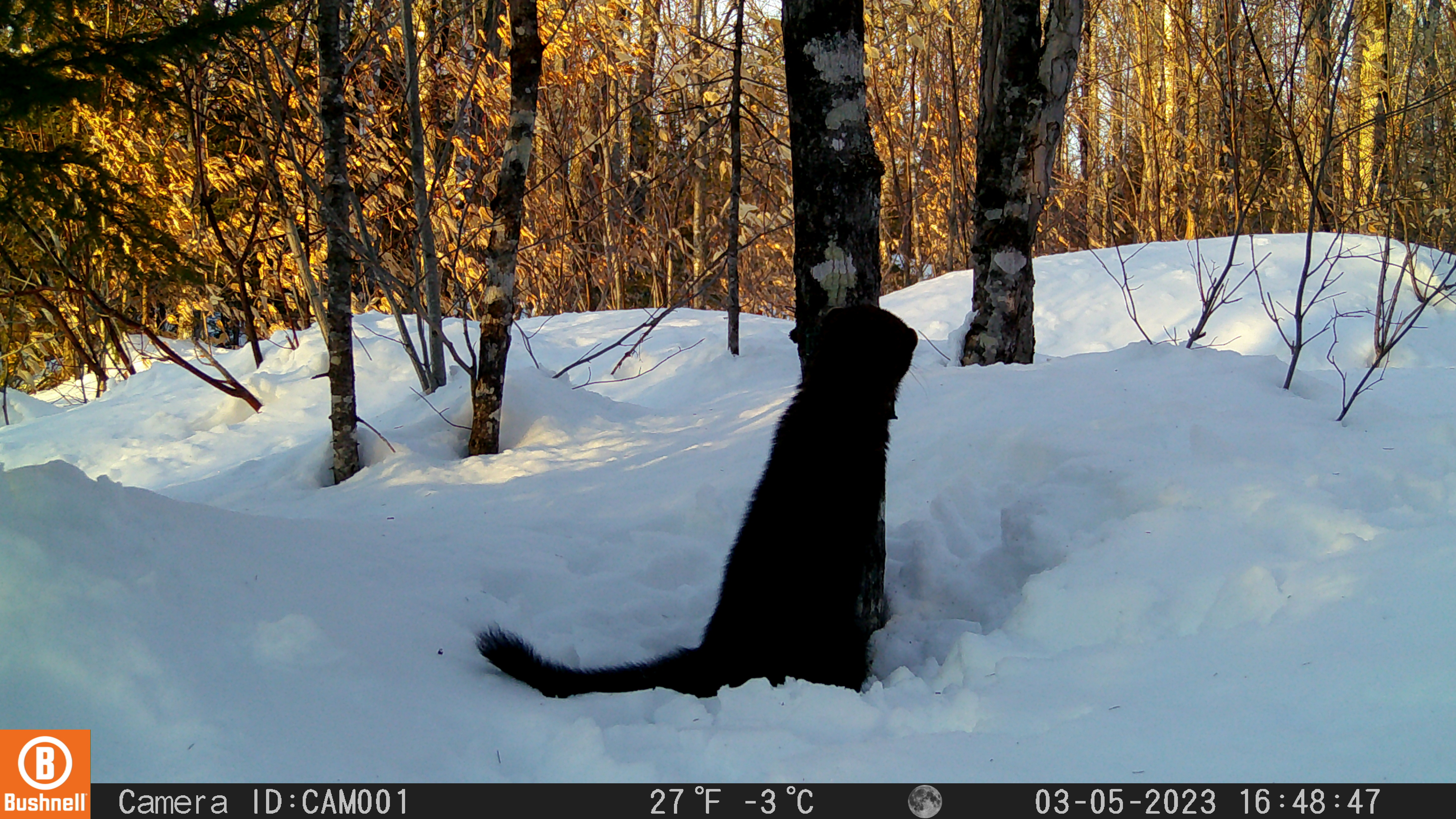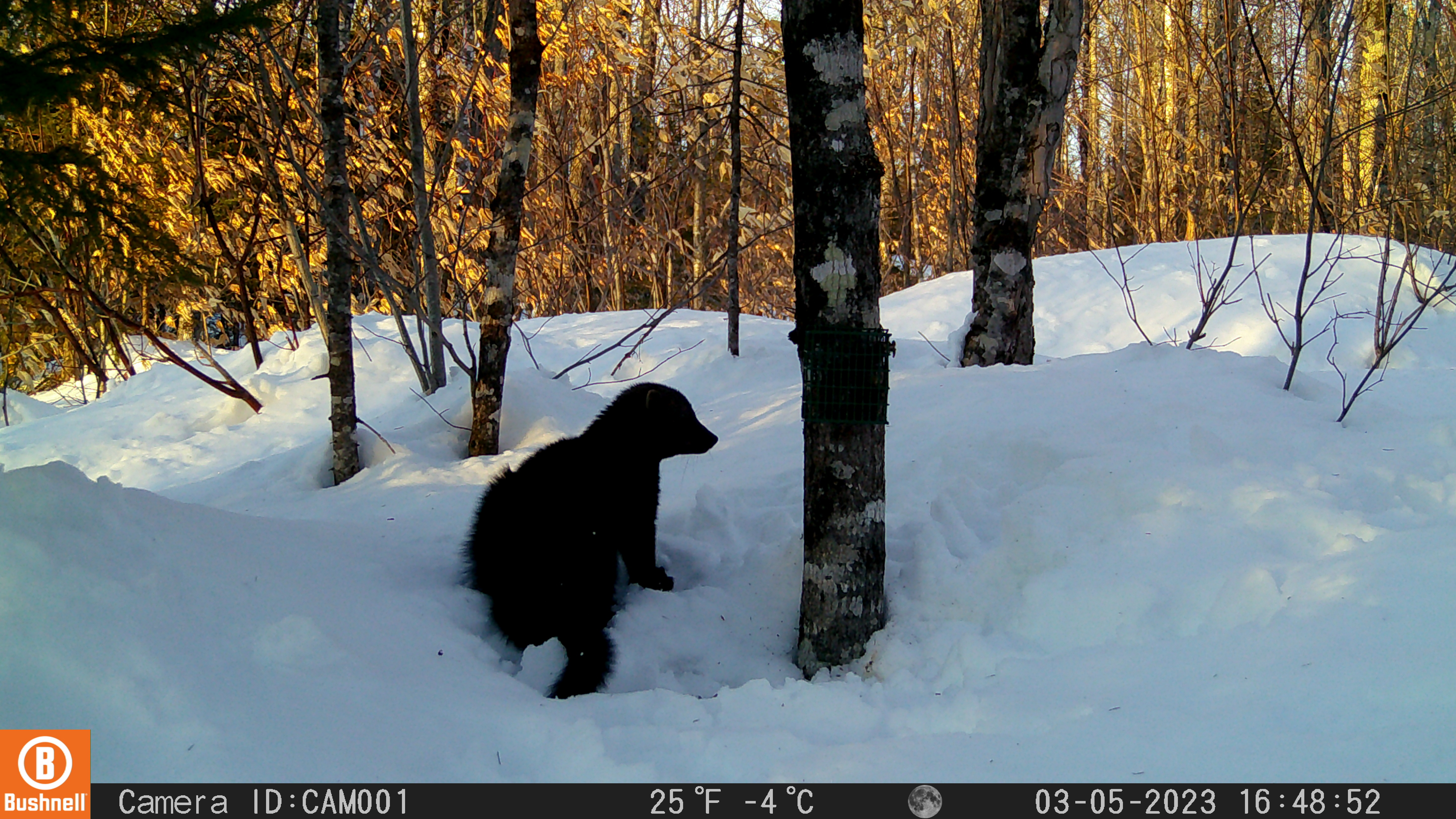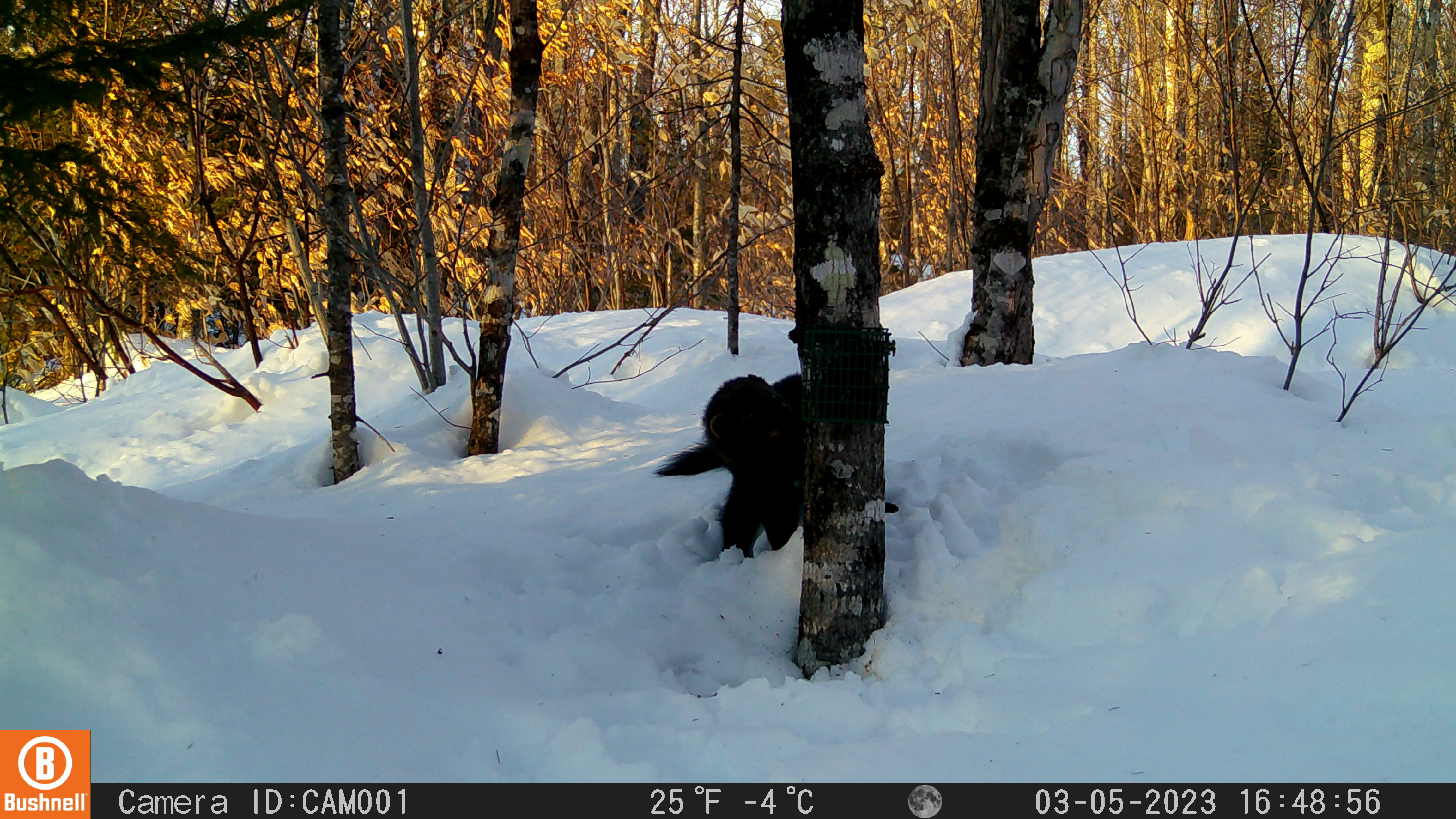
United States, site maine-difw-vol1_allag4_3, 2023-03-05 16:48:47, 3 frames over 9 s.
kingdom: Animalia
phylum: Chordata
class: Mammalia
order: Carnivora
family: Mustelidae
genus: Pekania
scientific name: Pekania pennanti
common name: fisher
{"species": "fisher (Pekania pennanti)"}